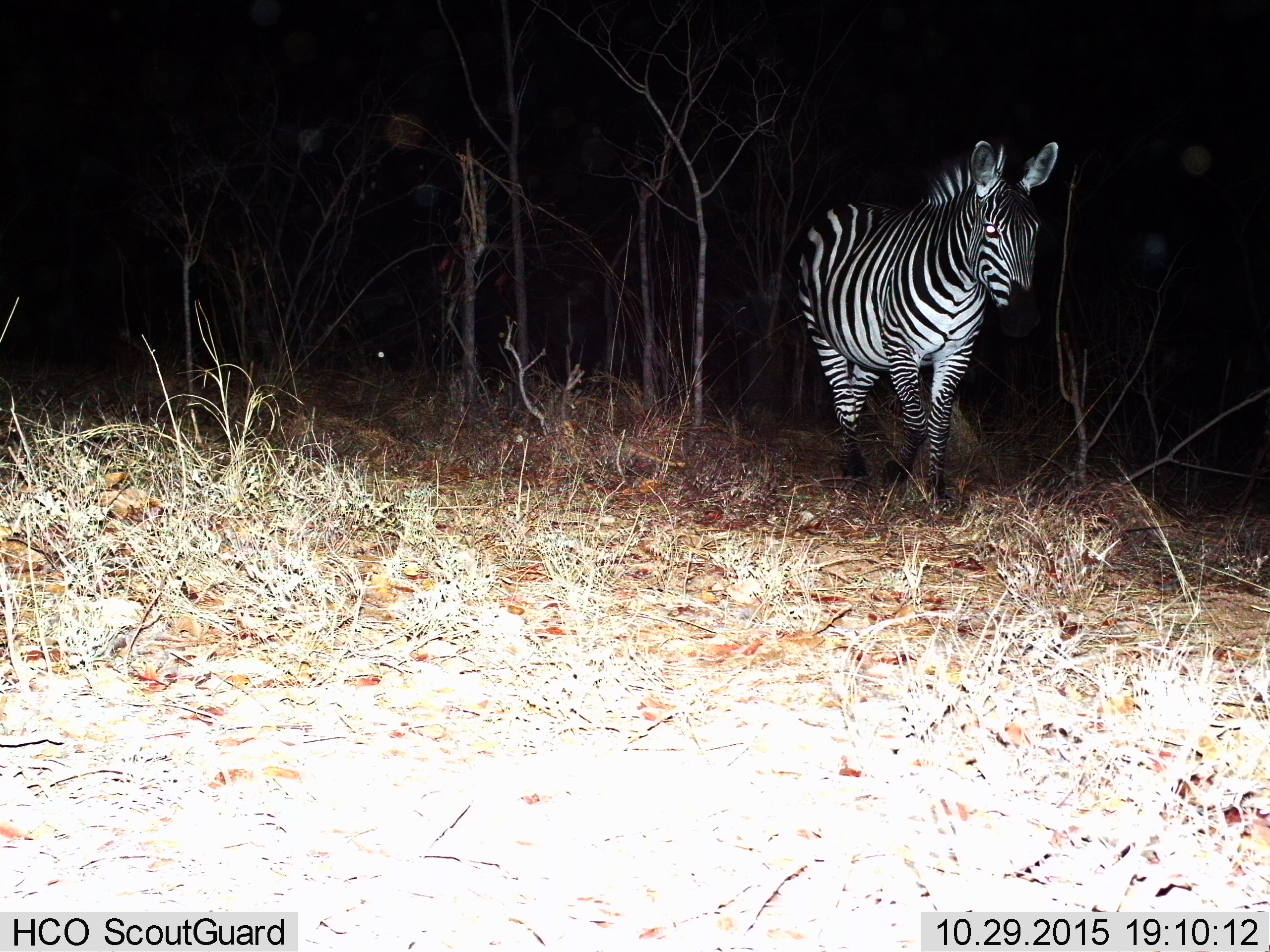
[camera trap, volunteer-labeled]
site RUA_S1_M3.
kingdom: Animalia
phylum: Chordata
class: Mammalia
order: Perissodactyla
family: Equidae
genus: Equus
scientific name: Equus quagga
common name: plains zebra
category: zebraplains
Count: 1.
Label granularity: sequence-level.